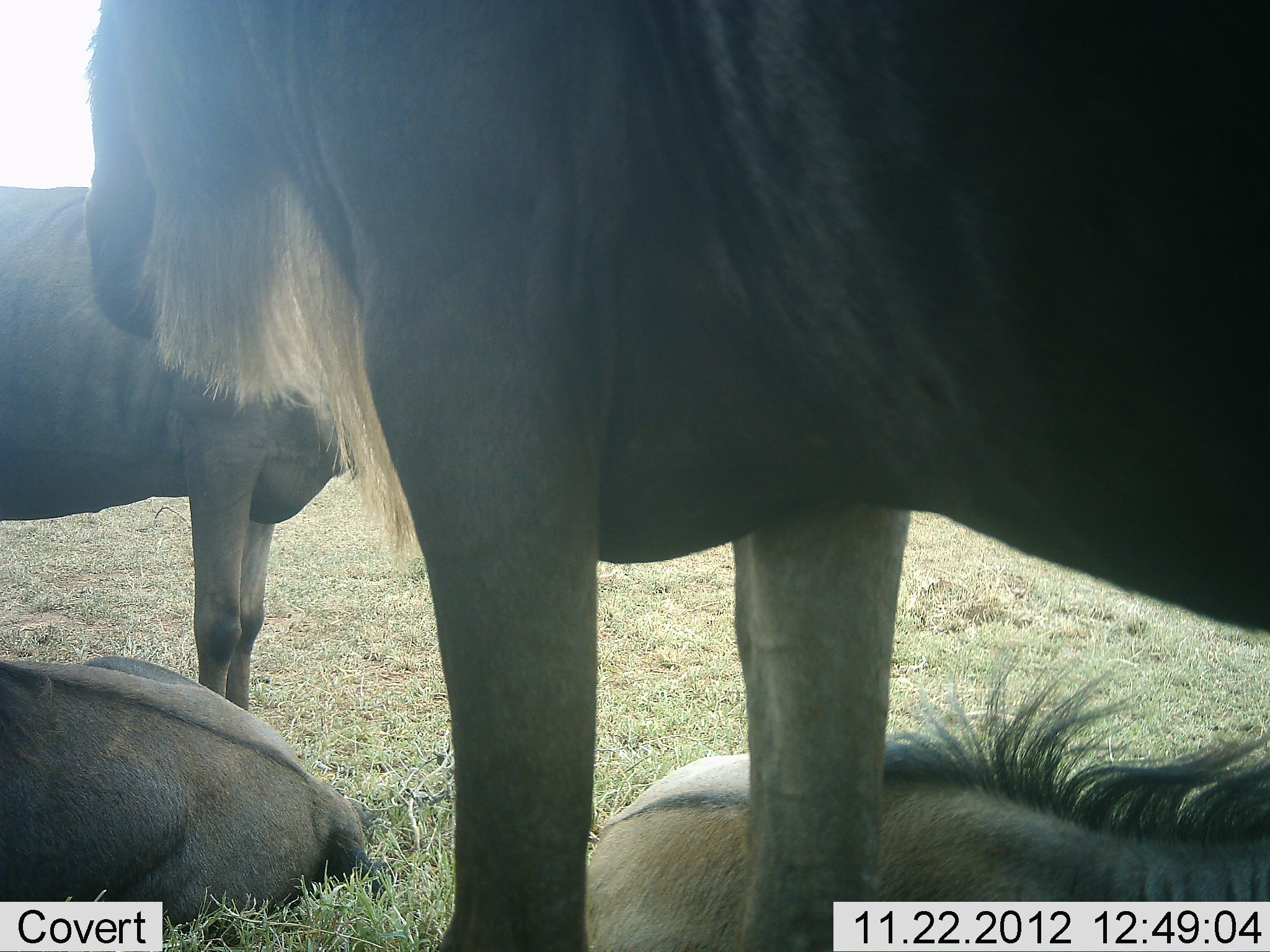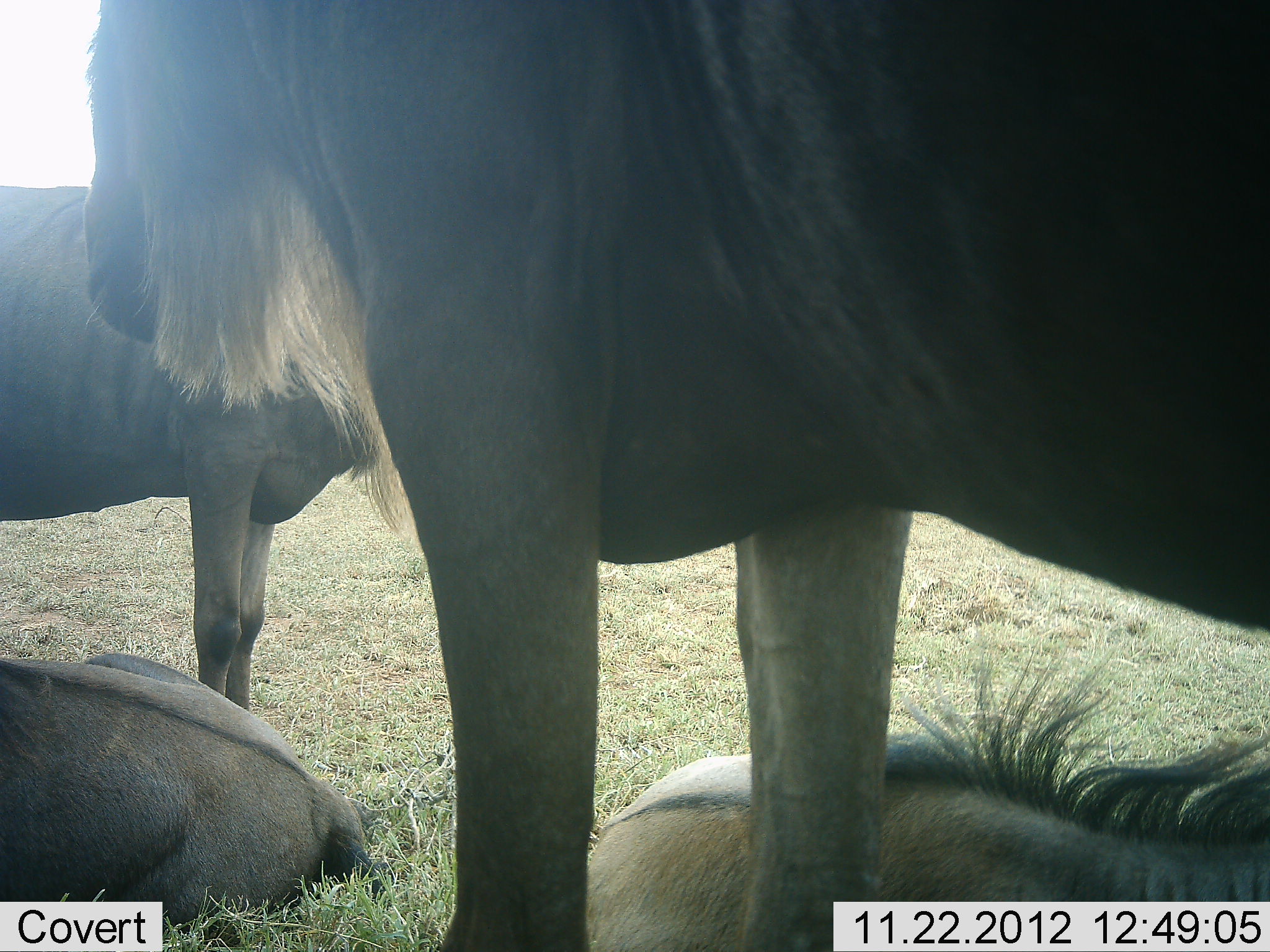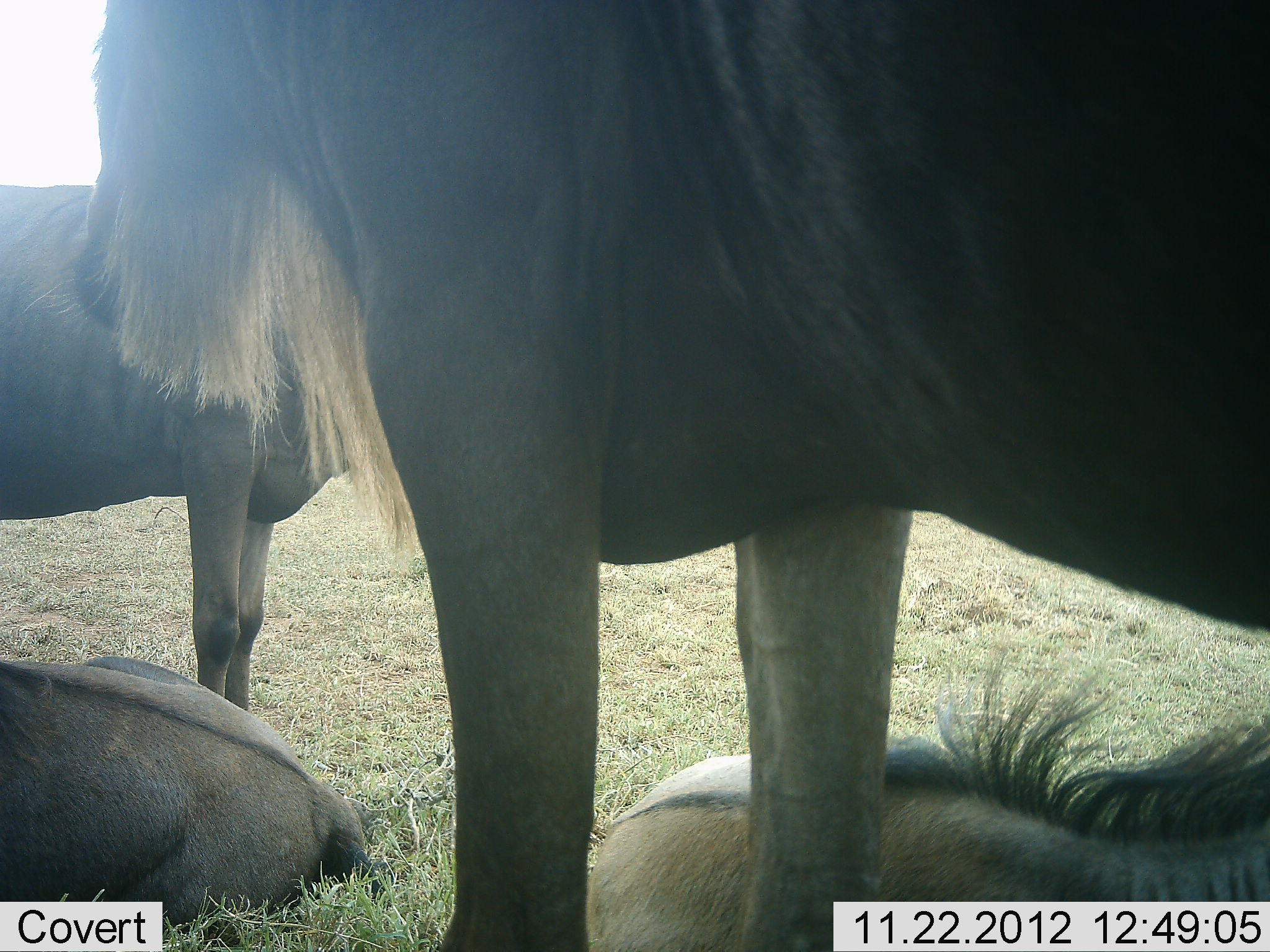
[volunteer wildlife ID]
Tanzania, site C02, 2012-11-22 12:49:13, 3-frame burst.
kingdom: Animalia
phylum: Chordata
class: Mammalia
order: Artiodactyla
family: Bovidae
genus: Connochaetes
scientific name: Connochaetes taurinus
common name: blue wildebeest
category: wildebeest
Wildebeest (blue wildebeest) (Connochaetes taurinus), count 4. Behavior (volunteer vote fractions): standing 72%, resting 96%, moving 0%, interacting 0%. Young present (vote fraction): 4%. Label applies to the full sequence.